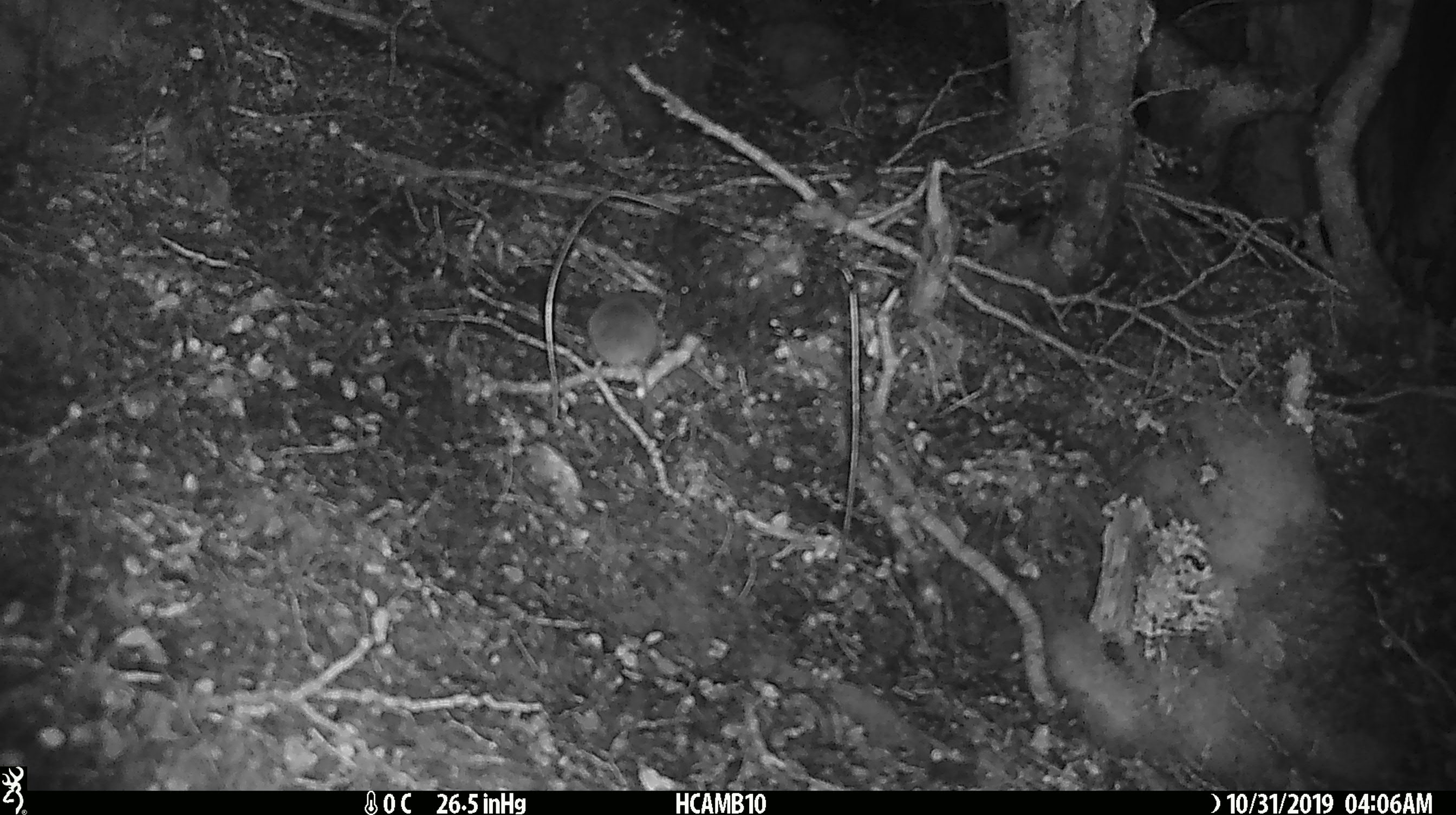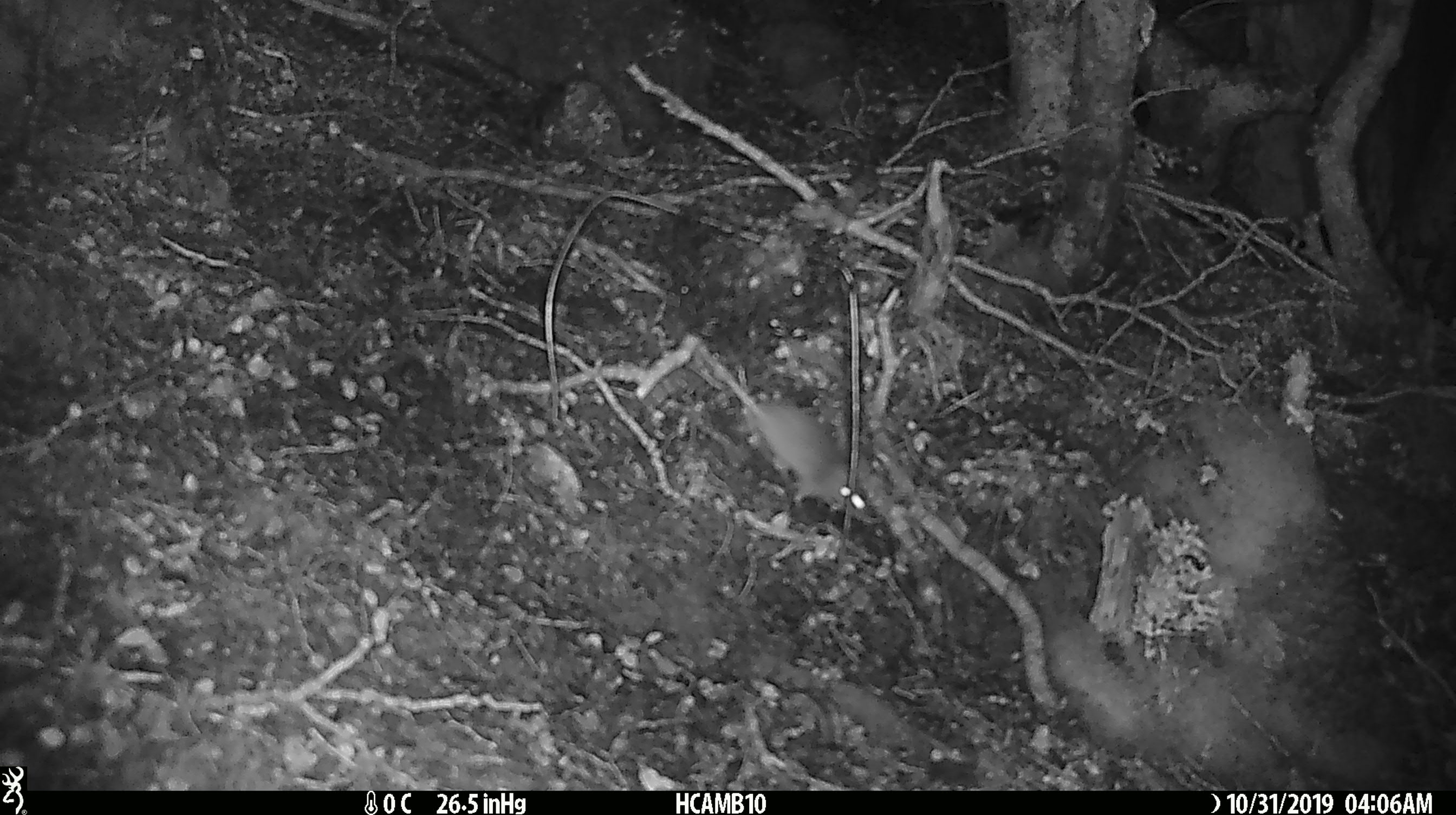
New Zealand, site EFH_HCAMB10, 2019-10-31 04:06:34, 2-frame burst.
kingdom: Animalia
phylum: Chordata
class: Mammalia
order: Rodentia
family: Muridae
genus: Mus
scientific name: Mus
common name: mouse